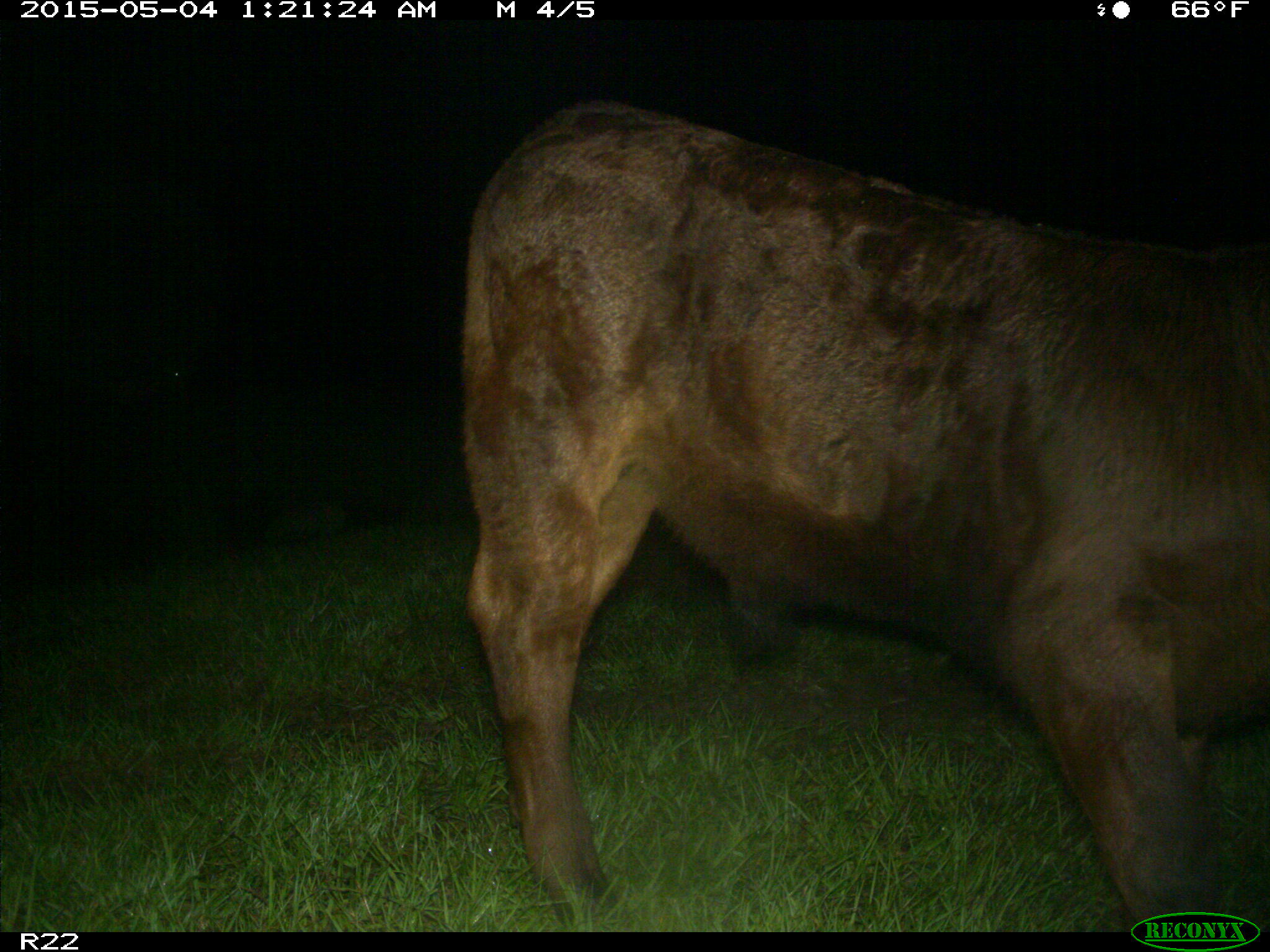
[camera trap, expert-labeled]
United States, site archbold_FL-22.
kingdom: Animalia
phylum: Chordata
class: Mammalia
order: Artiodactyla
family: Bovidae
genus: Bos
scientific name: Bos taurus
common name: domestic cow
Bos taurus (domestic cow).